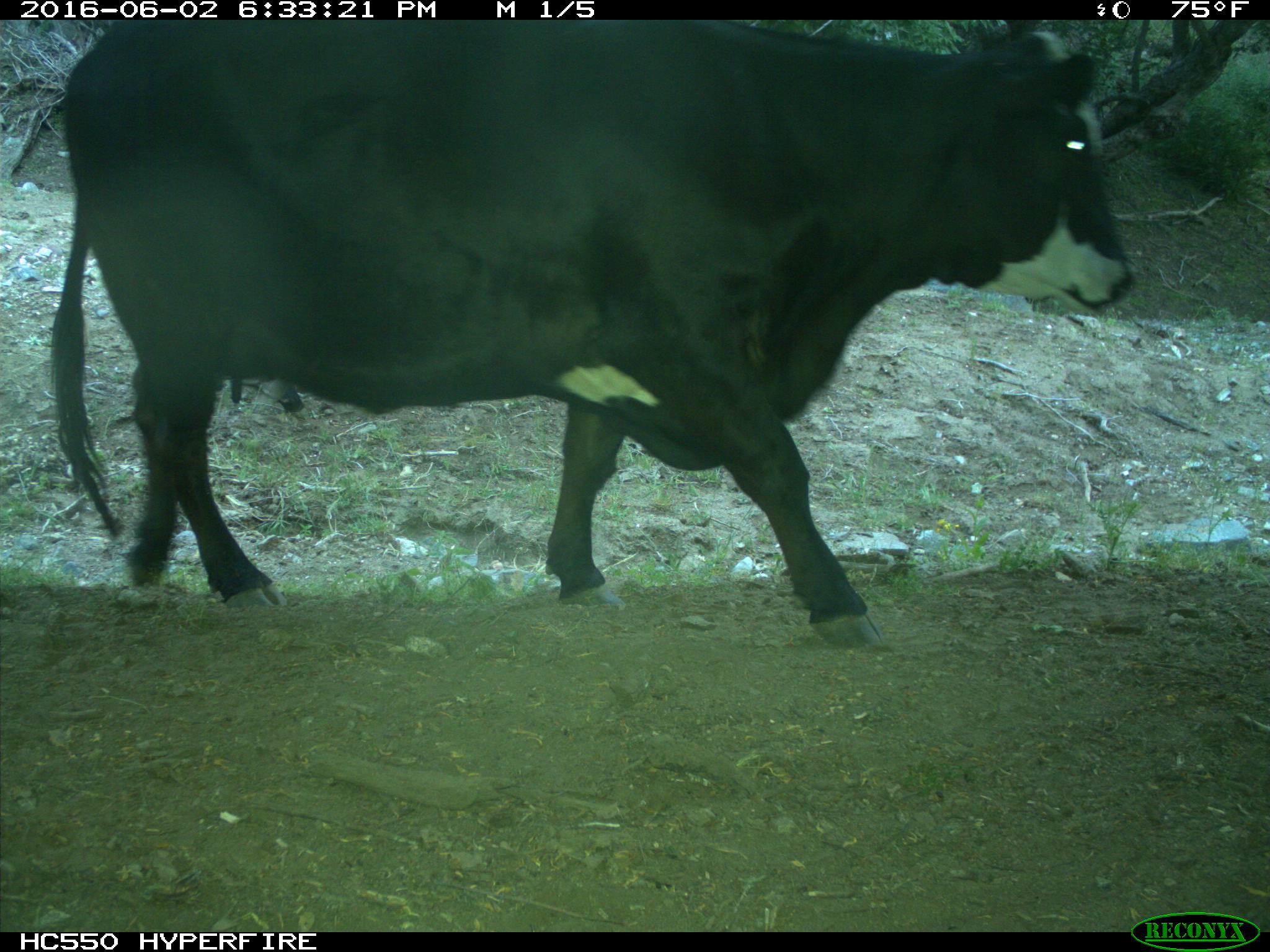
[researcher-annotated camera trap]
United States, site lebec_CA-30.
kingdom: Animalia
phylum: Chordata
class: Mammalia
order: Artiodactyla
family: Bovidae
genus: Bos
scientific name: Bos taurus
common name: domestic cow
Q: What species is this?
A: Bos taurus (domestic cow).